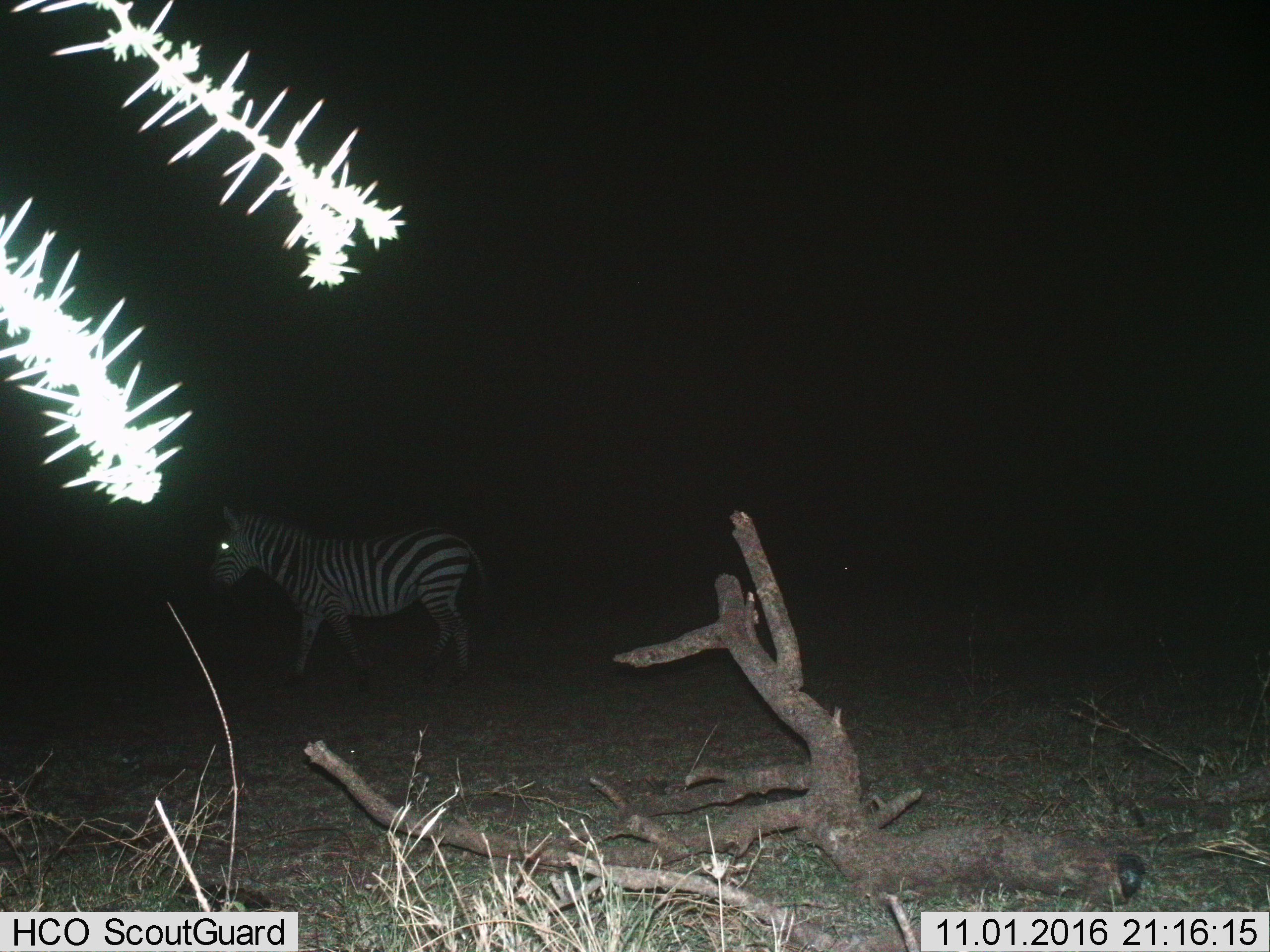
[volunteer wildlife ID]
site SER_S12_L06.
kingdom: Animalia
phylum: Chordata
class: Mammalia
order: Perissodactyla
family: Equidae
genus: Equus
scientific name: Equus quagga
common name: plains zebra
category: zebraplains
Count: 1.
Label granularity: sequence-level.